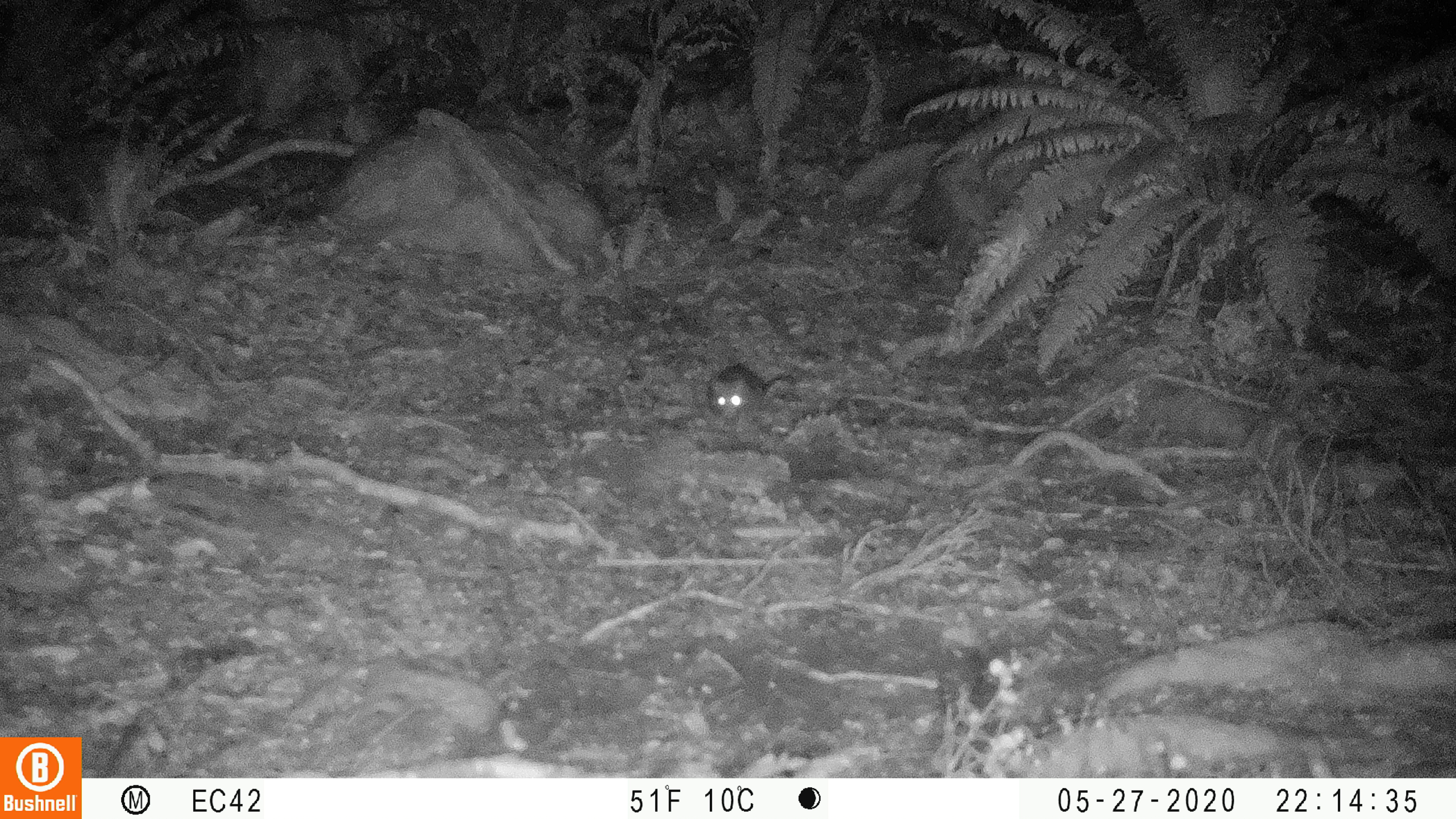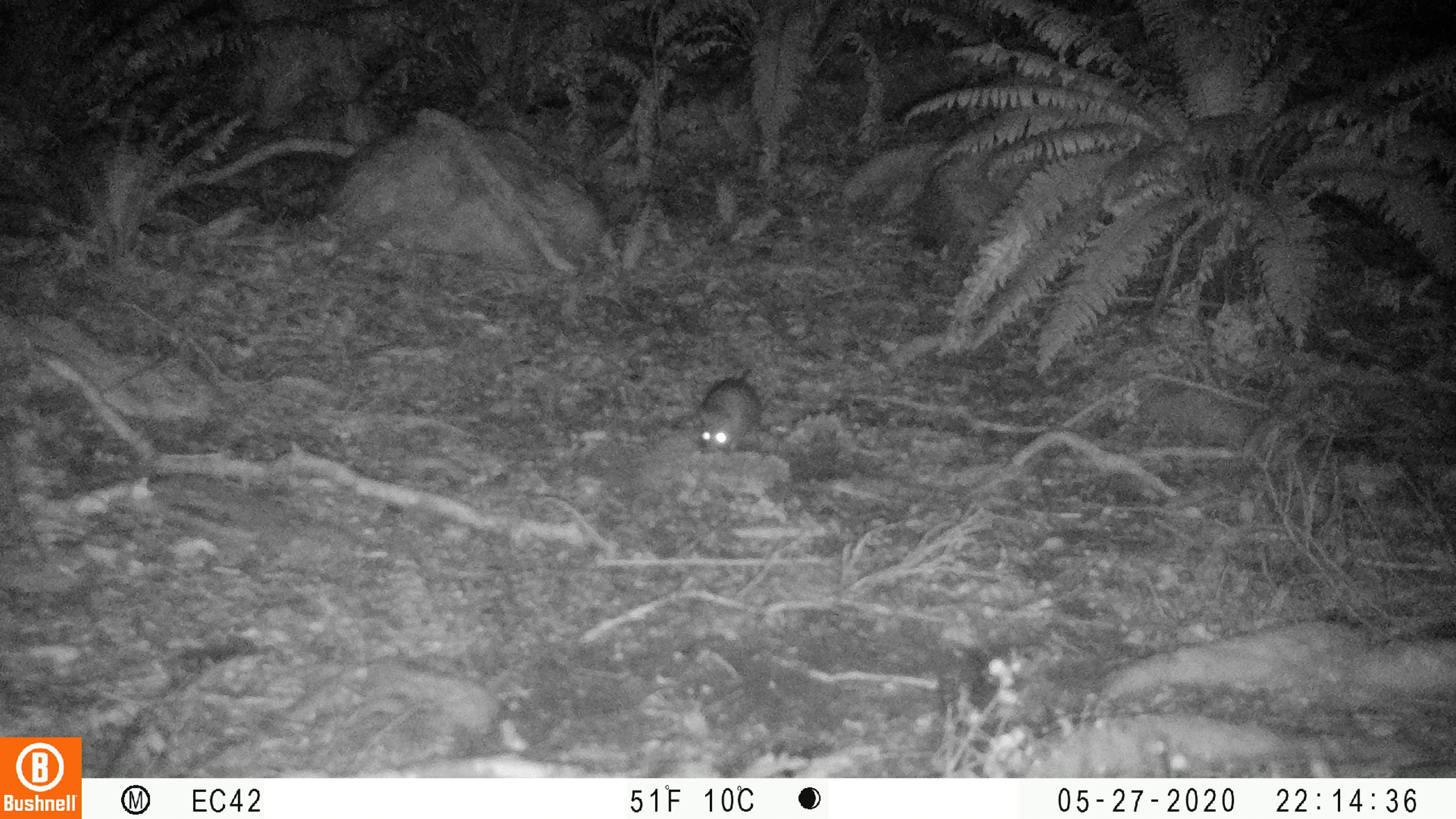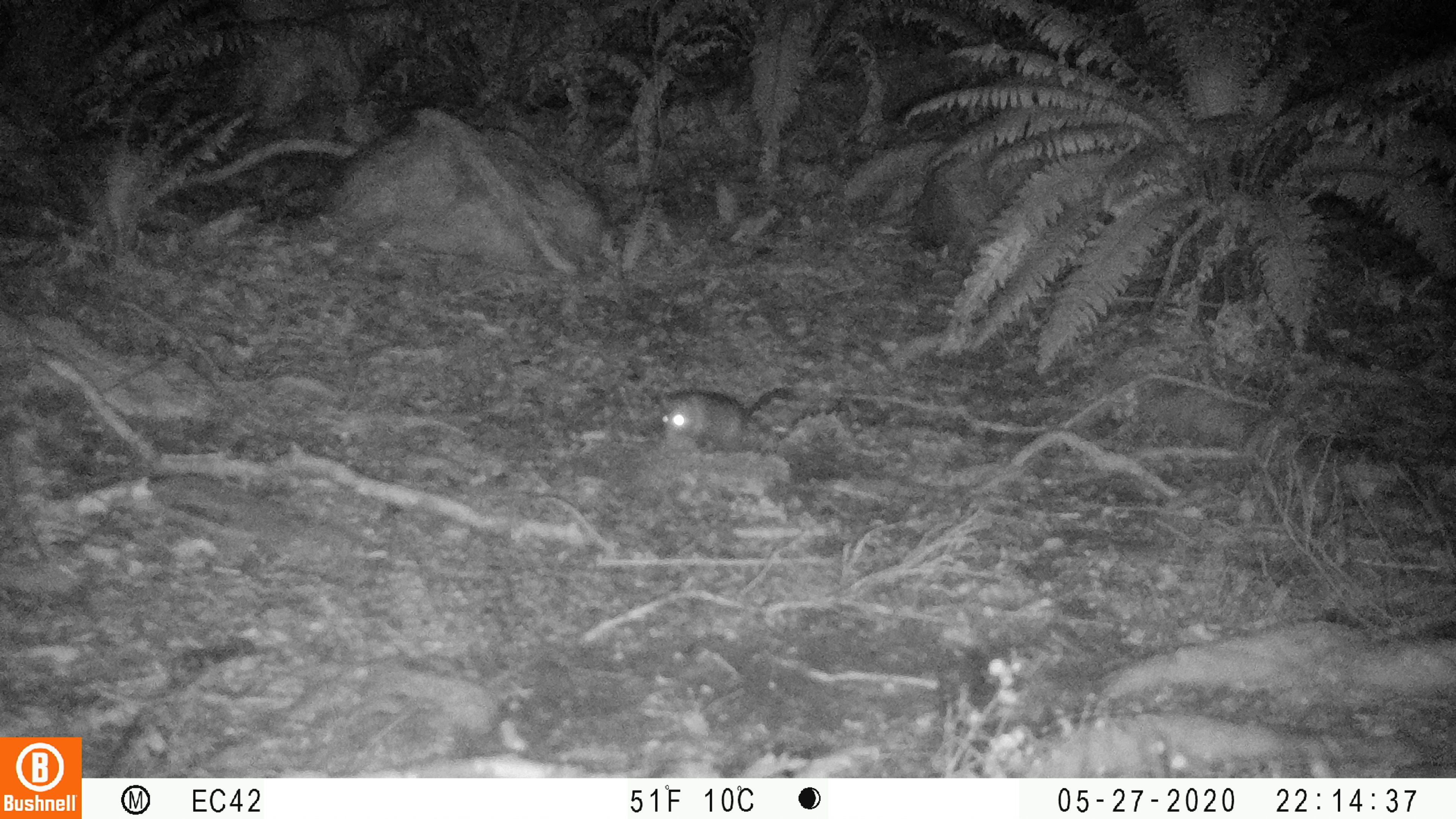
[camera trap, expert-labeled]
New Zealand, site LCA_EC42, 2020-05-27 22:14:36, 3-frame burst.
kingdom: Animalia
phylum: Chordata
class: Mammalia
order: Rodentia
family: Muridae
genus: Rattus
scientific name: Rattus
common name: rat